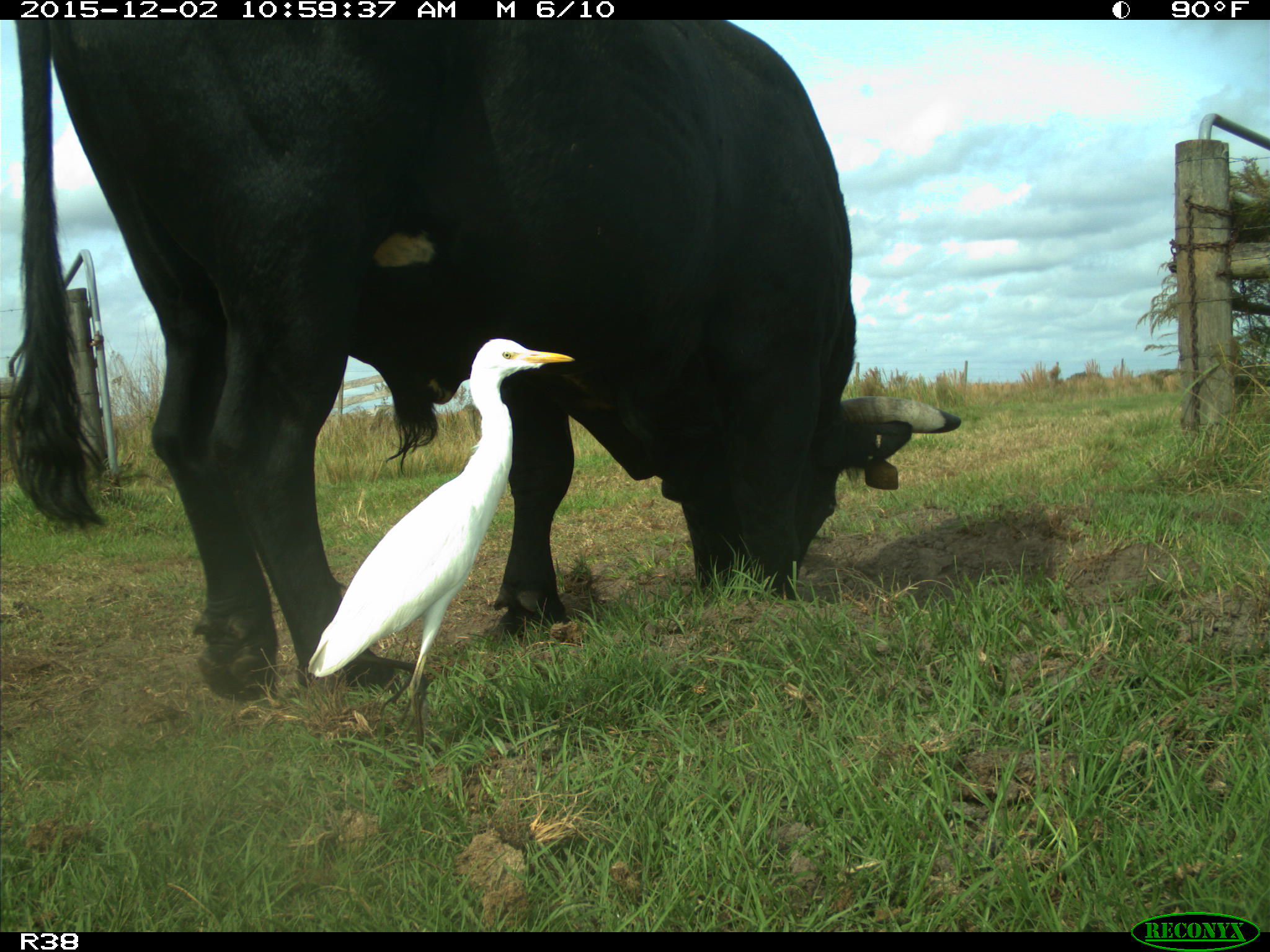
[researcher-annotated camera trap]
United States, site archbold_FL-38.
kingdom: Animalia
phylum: Chordata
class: Mammalia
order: Artiodactyla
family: Bovidae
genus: Bos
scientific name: Bos taurus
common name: domestic cow